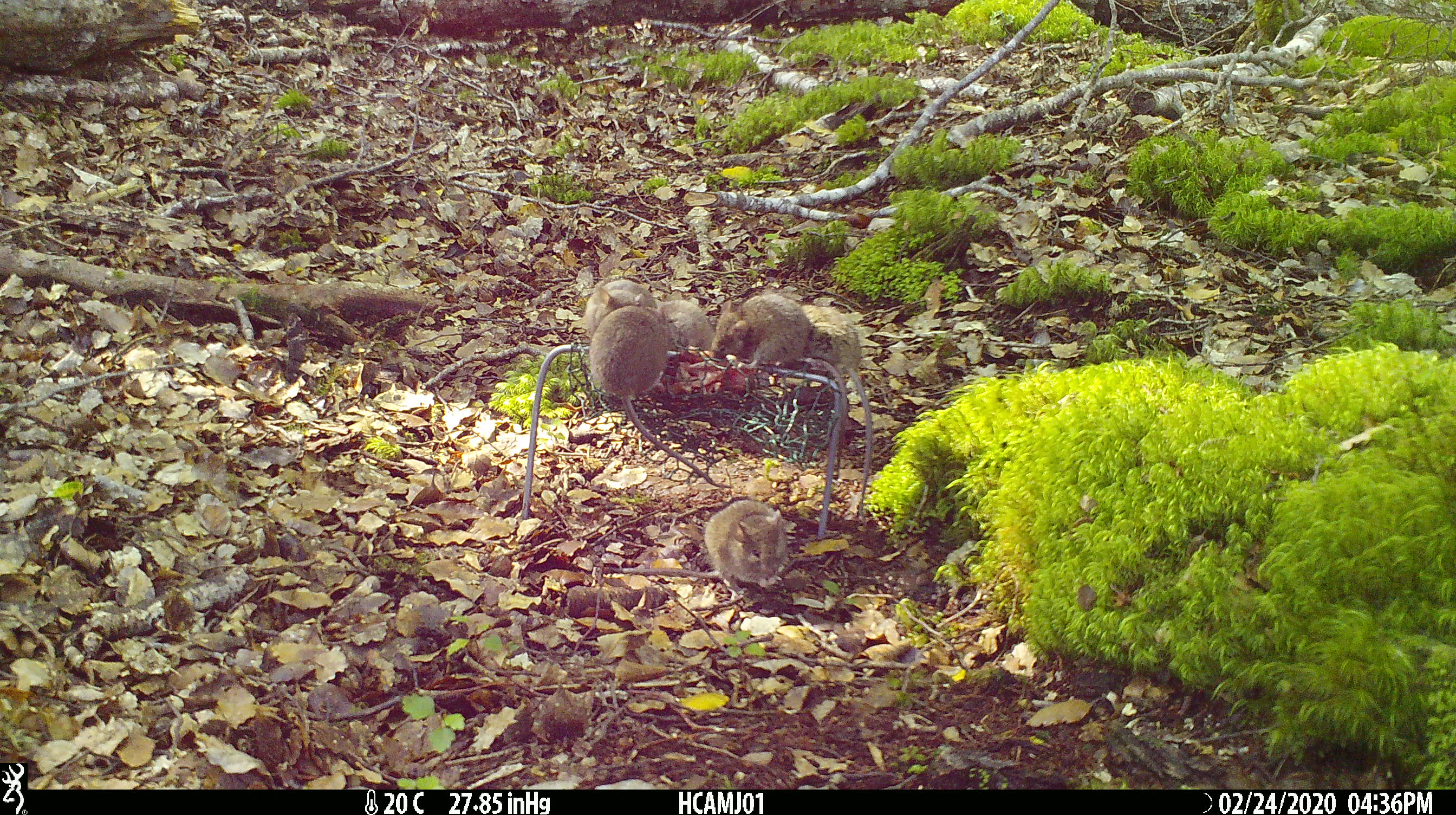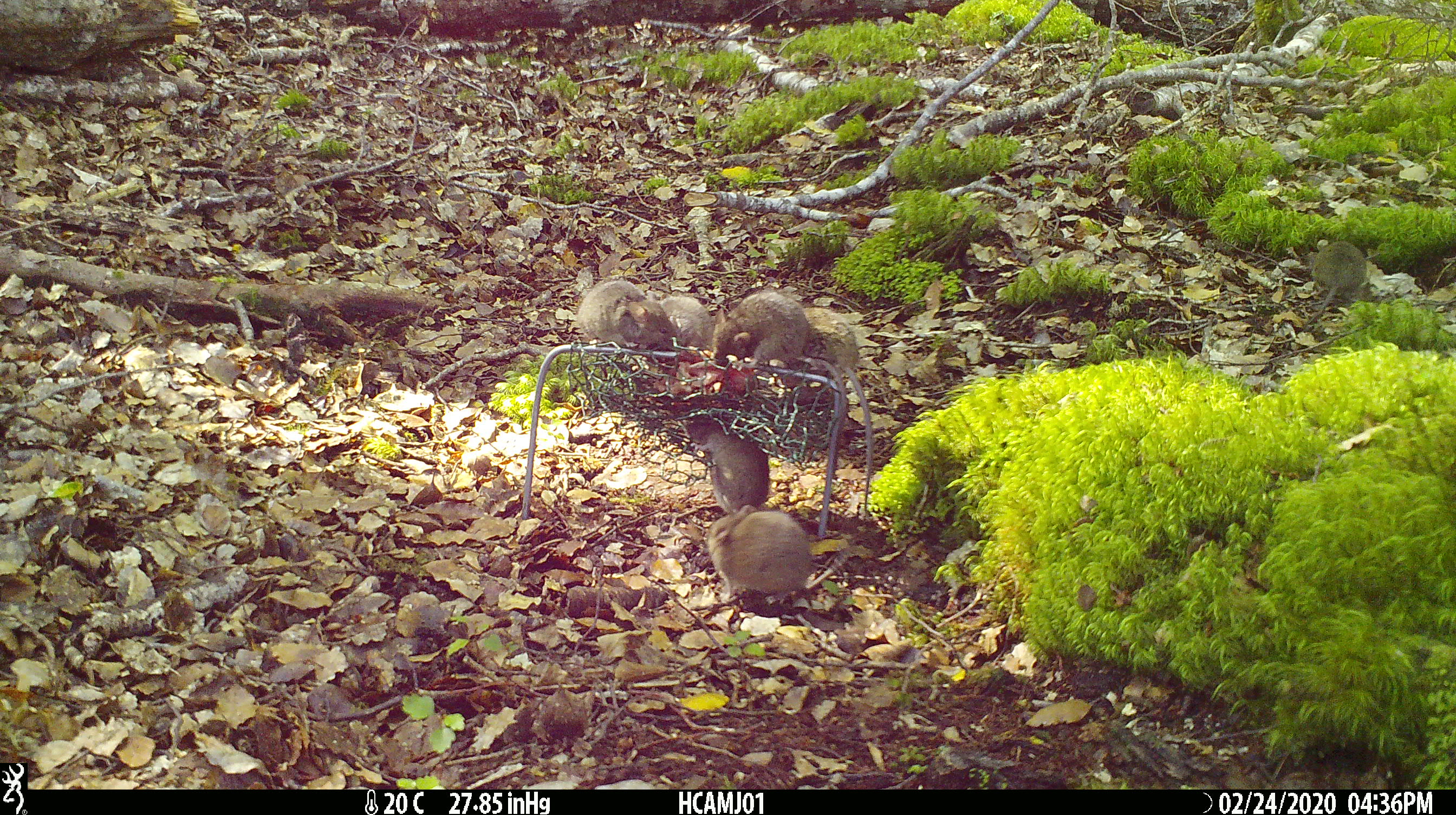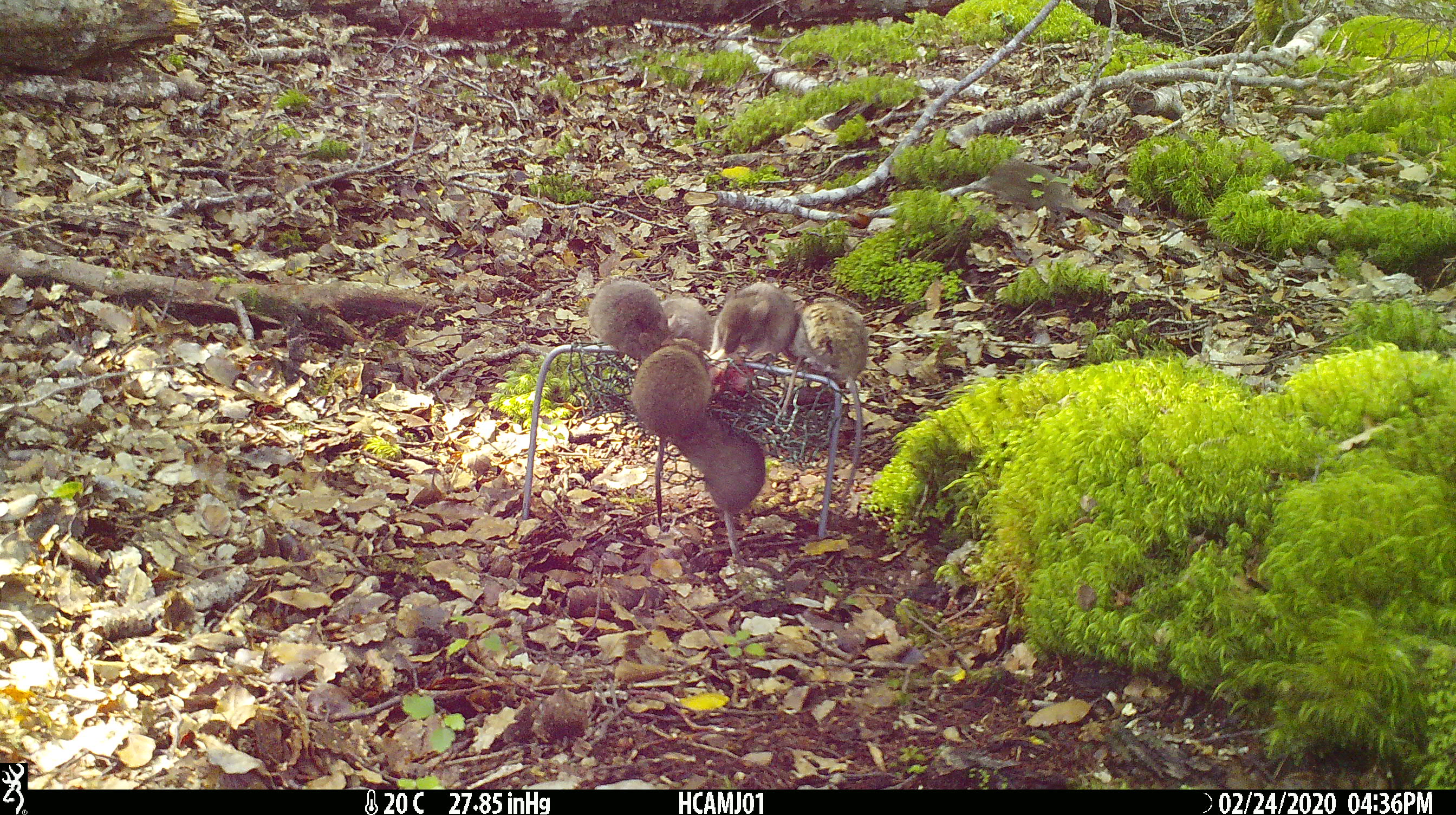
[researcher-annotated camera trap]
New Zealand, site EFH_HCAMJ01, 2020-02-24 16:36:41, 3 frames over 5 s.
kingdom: Animalia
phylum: Chordata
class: Mammalia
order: Rodentia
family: Muridae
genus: Mus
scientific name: Mus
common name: mouse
Mouse (Mus).